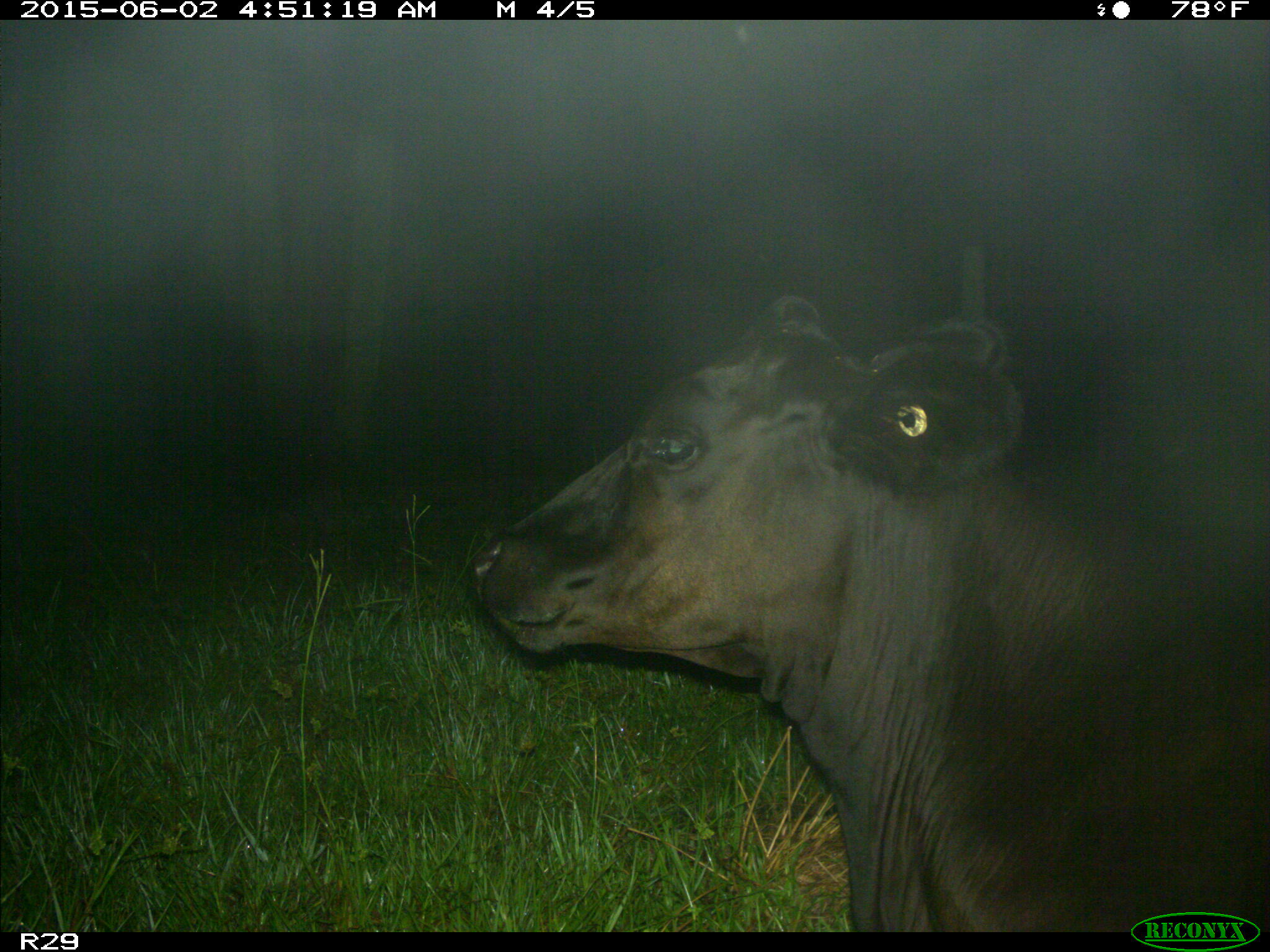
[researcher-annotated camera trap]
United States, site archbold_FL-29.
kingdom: Animalia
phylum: Chordata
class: Mammalia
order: Artiodactyla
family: Bovidae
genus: Bos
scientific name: Bos taurus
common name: domestic cow